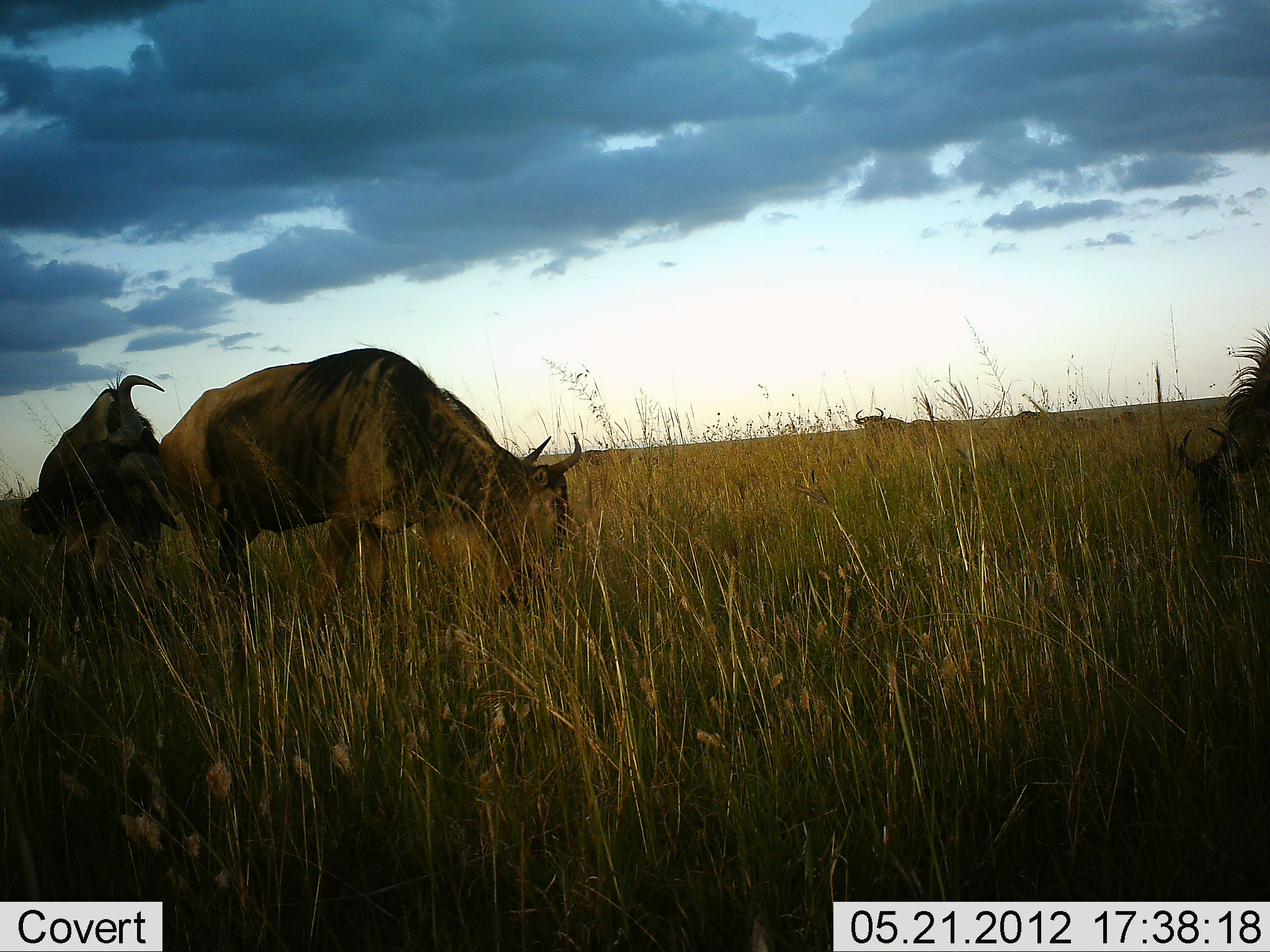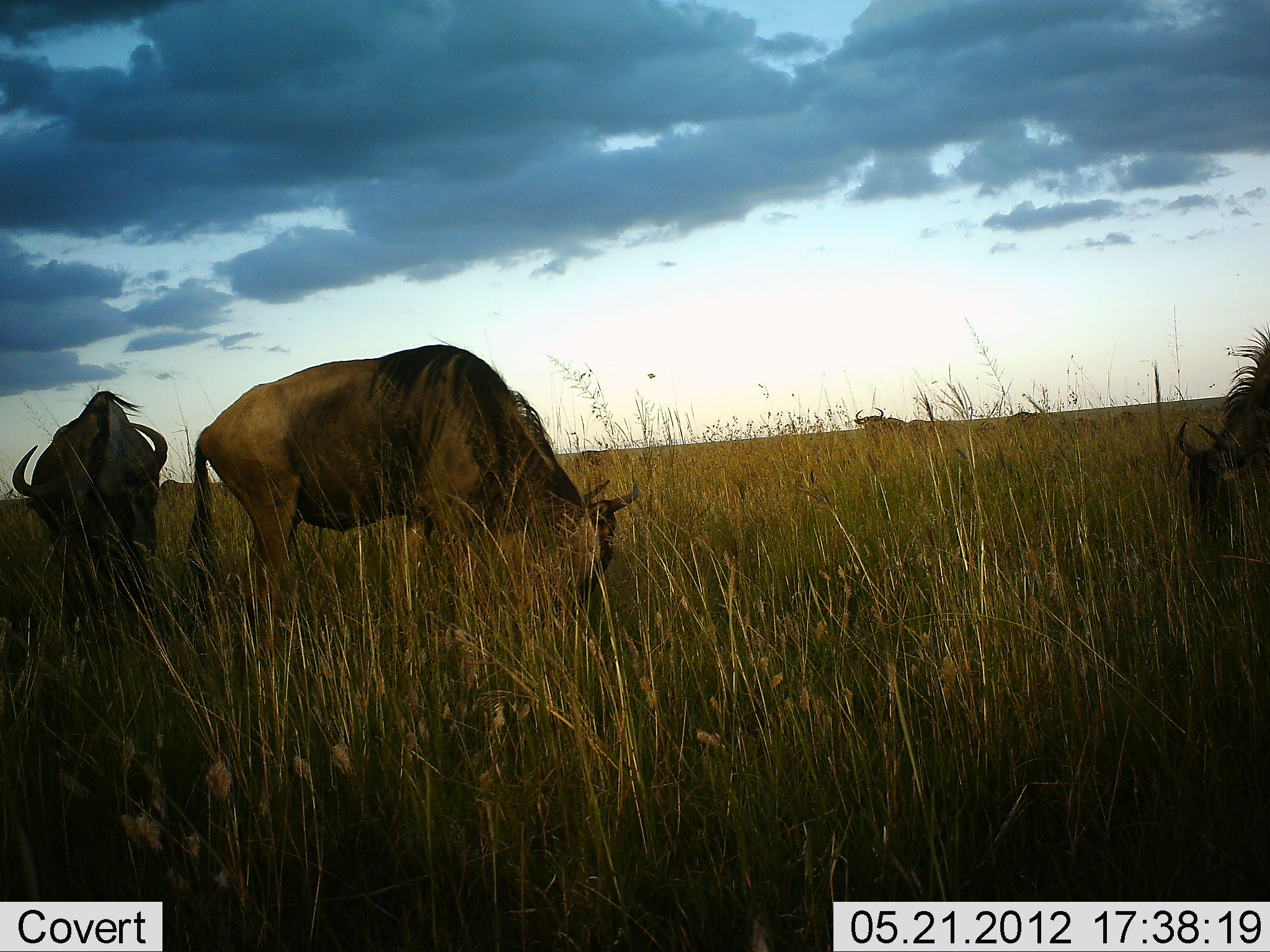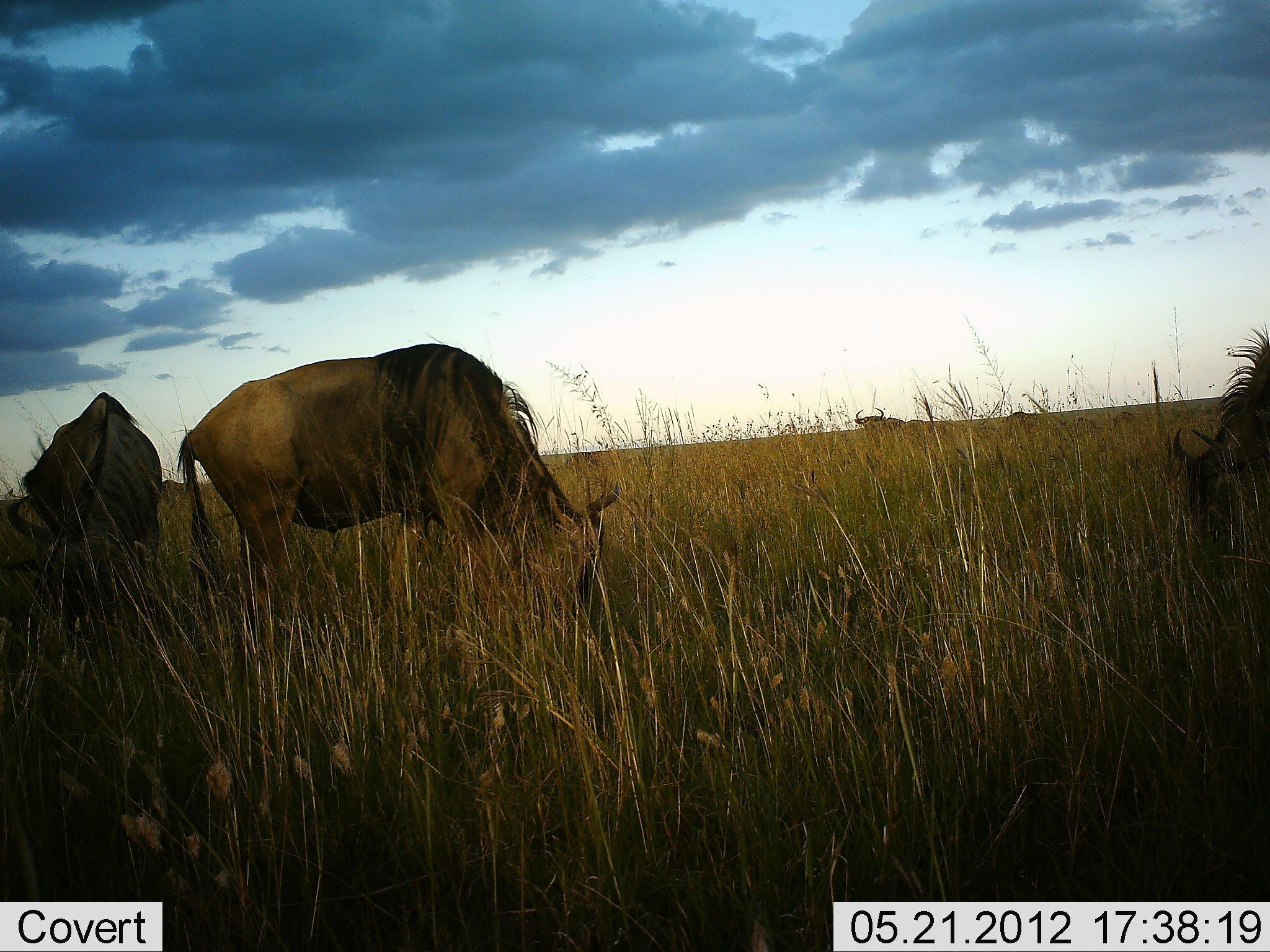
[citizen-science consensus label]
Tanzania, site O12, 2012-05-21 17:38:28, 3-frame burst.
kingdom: Animalia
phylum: Chordata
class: Mammalia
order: Artiodactyla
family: Bovidae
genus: Connochaetes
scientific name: Connochaetes taurinus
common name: blue wildebeest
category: wildebeest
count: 5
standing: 40%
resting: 10%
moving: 0%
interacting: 0%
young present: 0%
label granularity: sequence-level